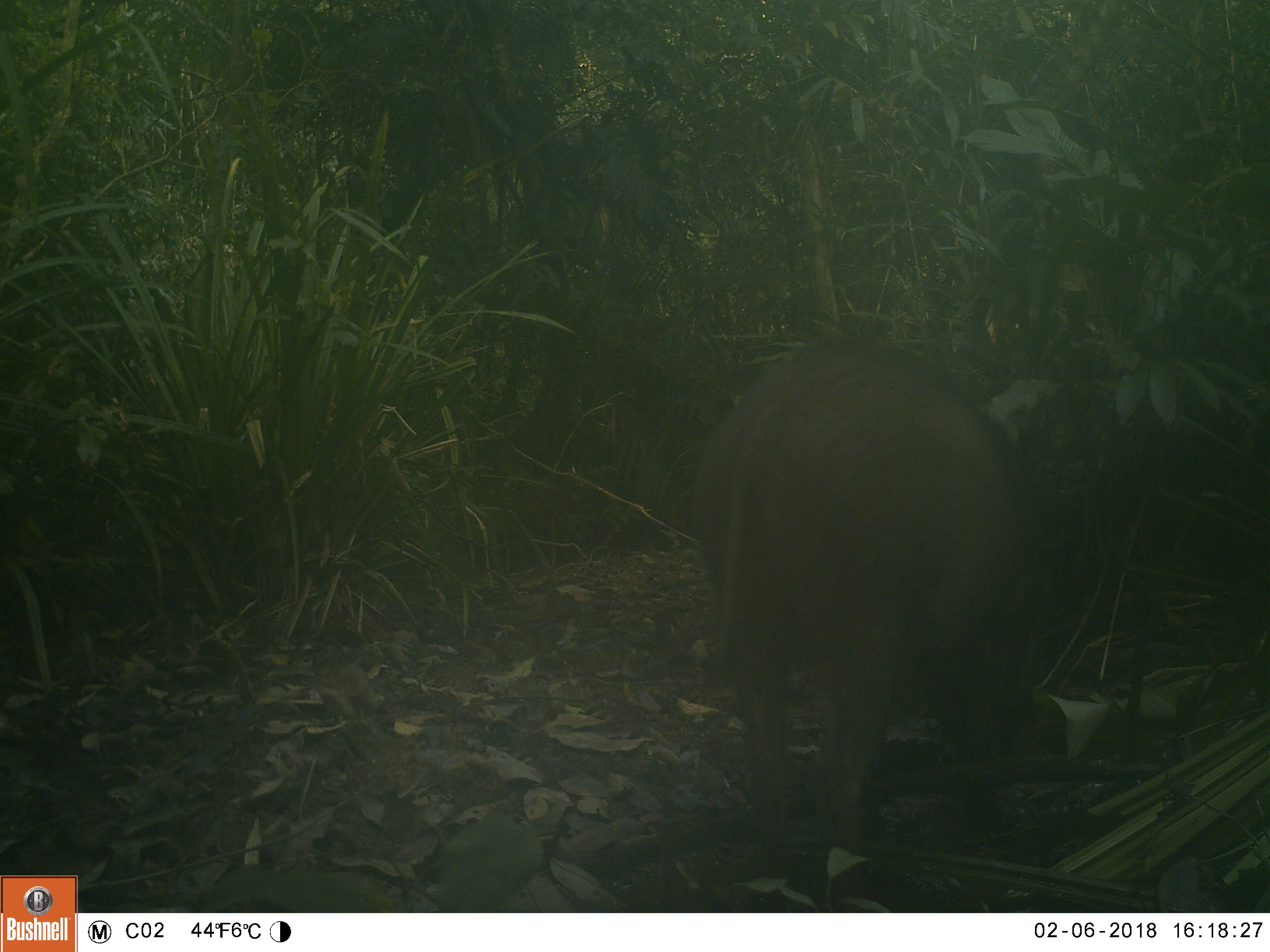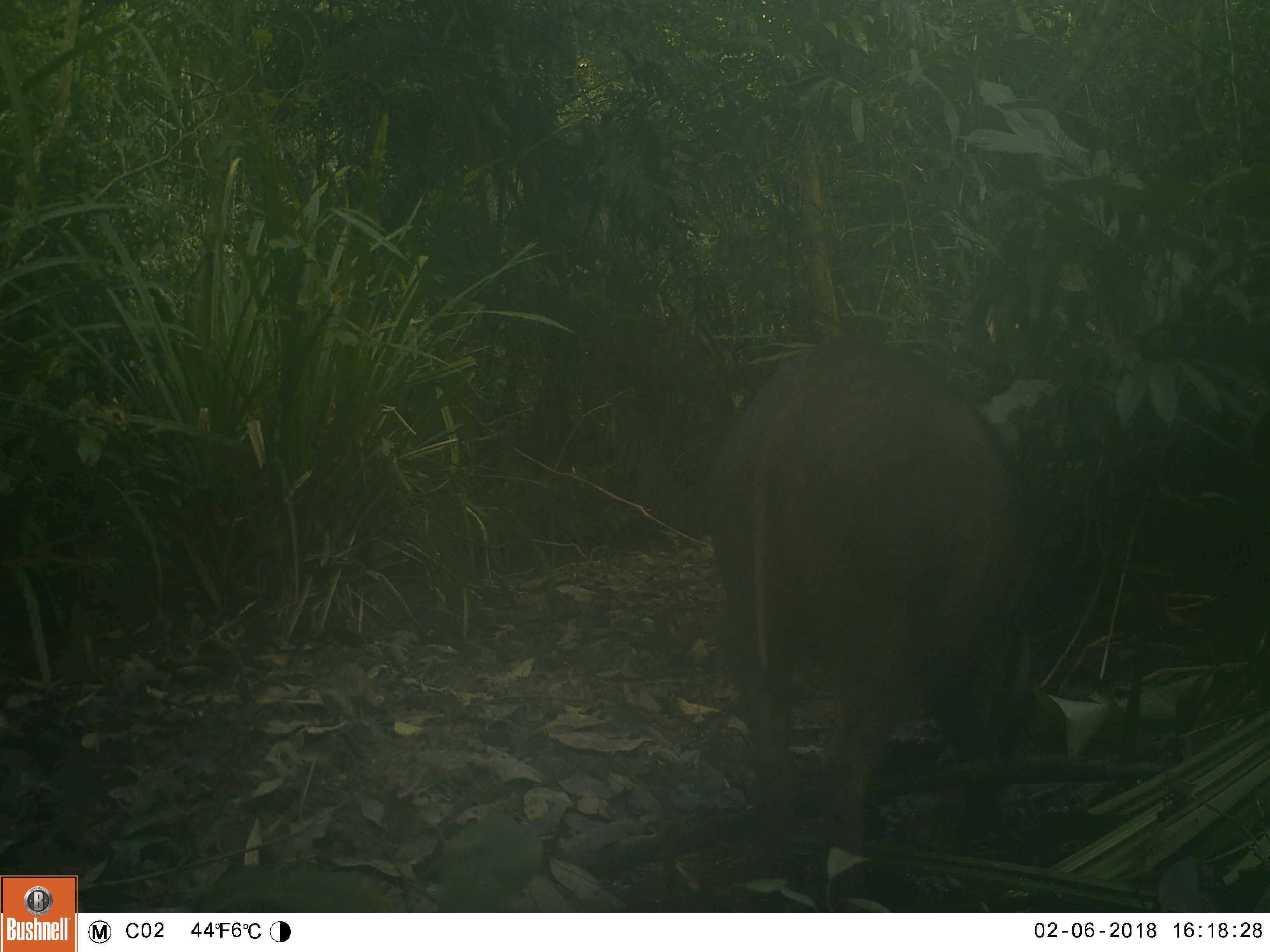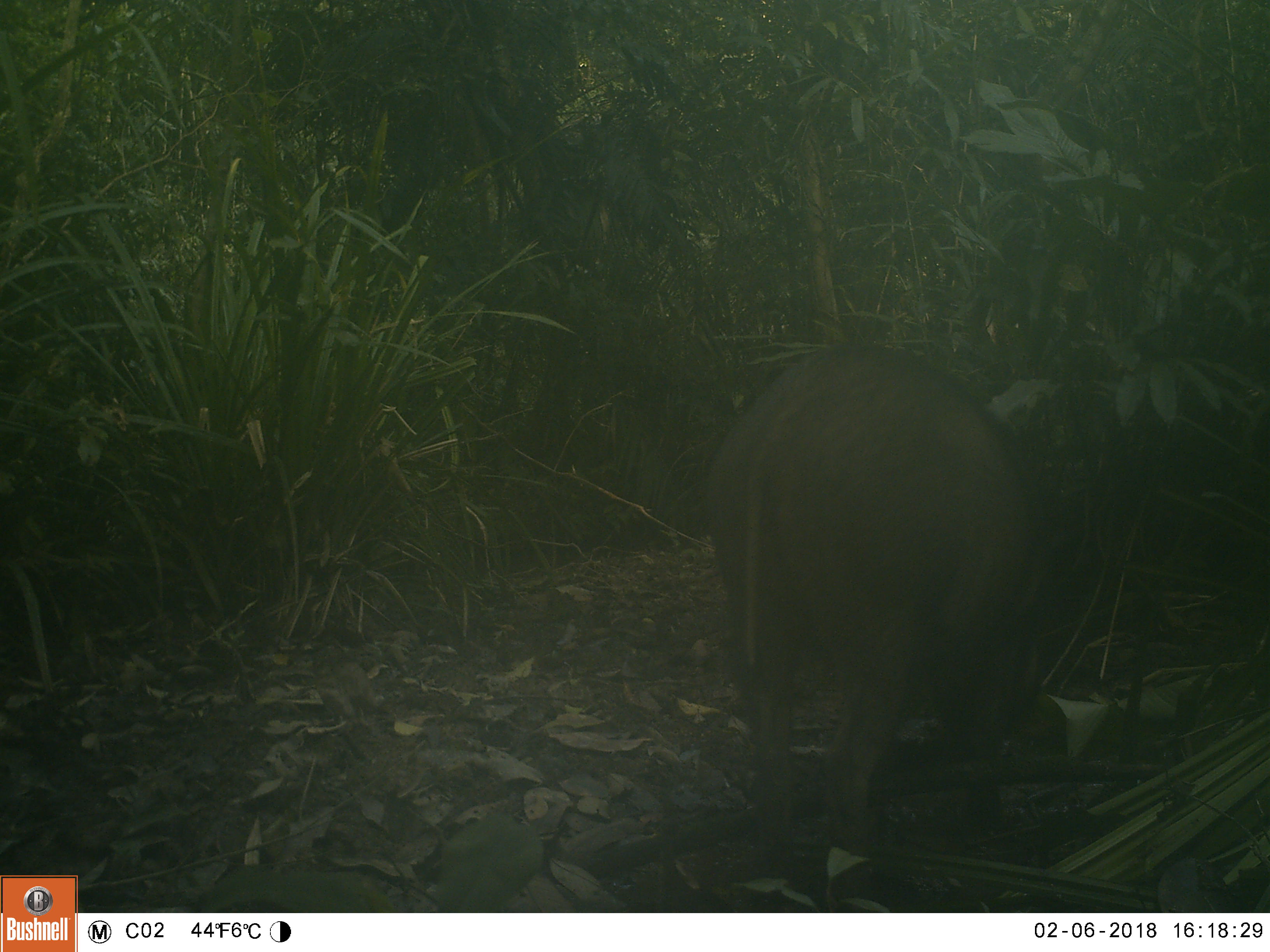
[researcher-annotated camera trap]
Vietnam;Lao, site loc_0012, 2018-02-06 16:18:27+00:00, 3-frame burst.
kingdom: Animalia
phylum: Chordata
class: Mammalia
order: Artiodactyla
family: Suidae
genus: Sus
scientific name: Sus scrofa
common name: eurasian wild pig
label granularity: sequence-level